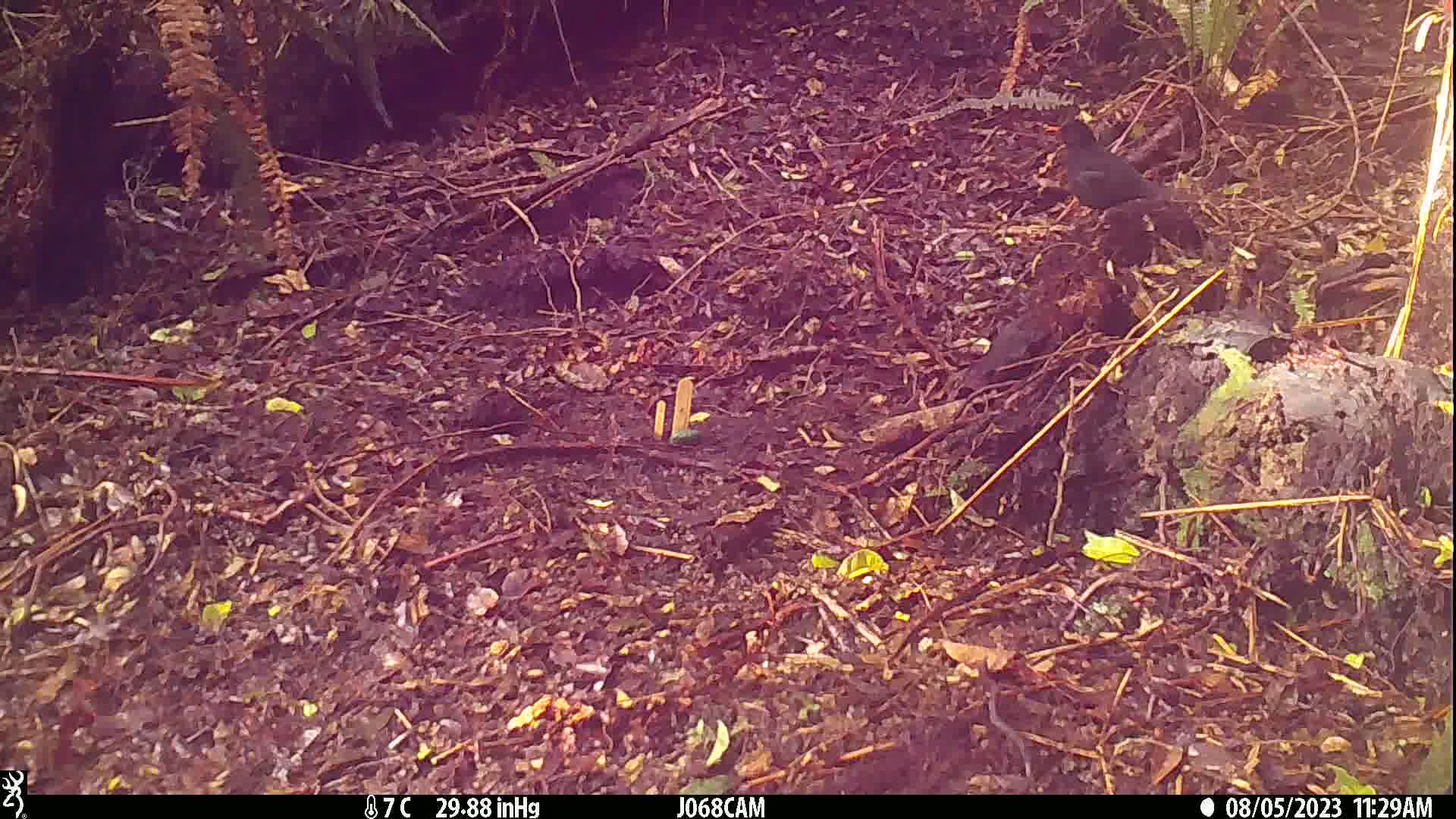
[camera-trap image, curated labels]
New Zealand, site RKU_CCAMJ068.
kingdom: Animalia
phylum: Chordata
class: Aves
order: Passeriformes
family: Turdidae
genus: Turdus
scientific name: Turdus merula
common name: eurasian blackbird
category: blackbird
Blackbird (eurasian blackbird) (Turdus merula).